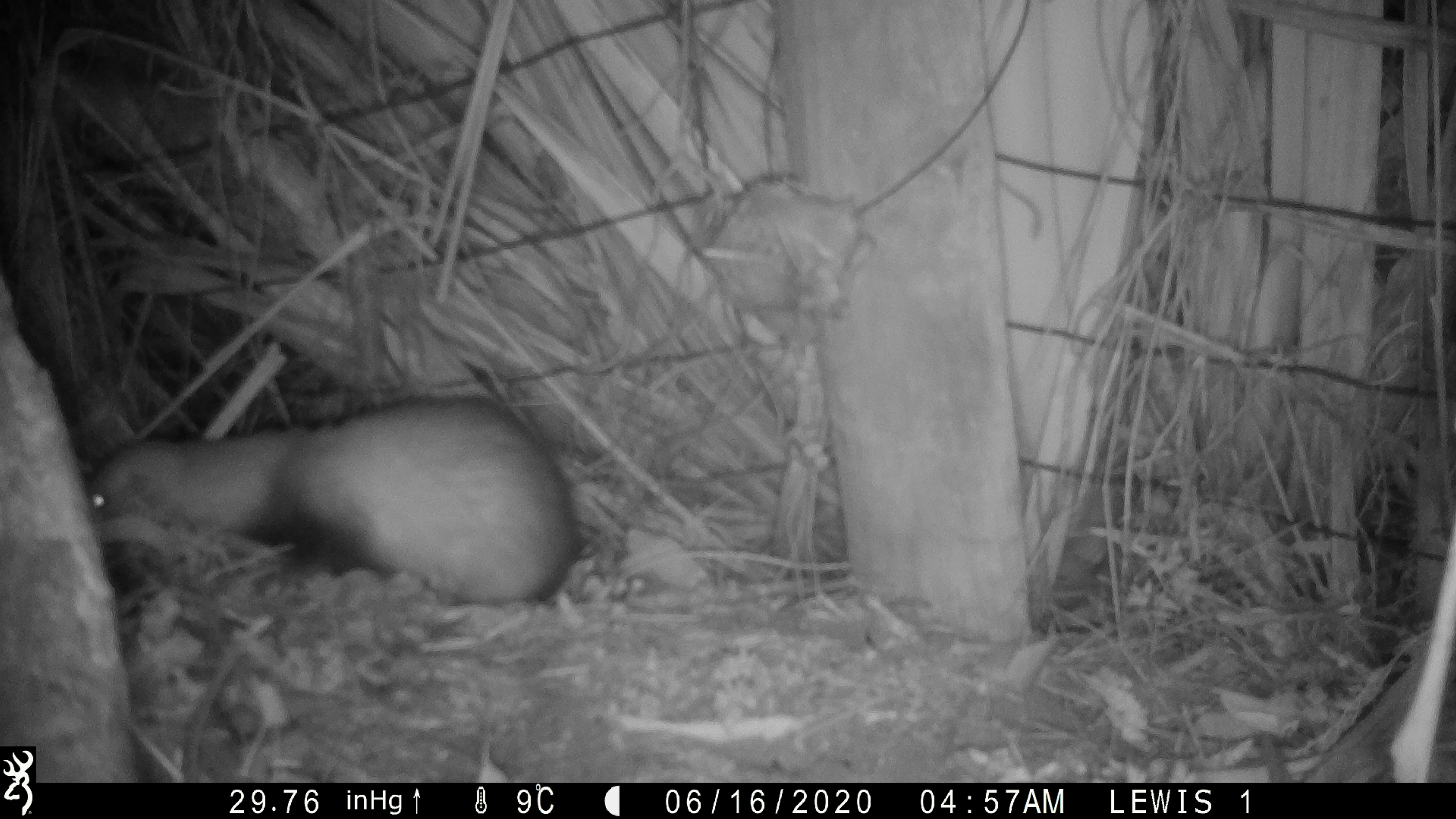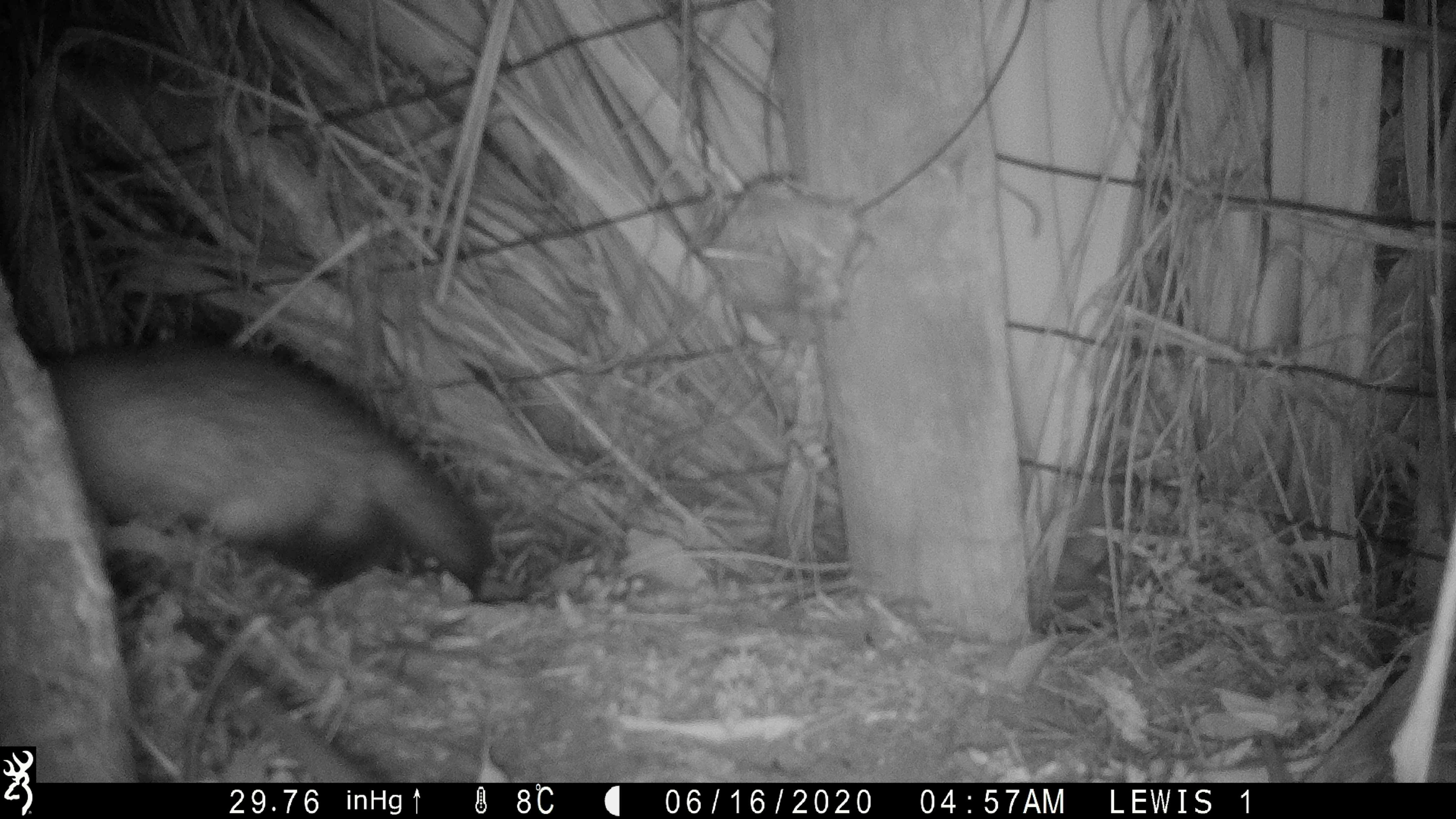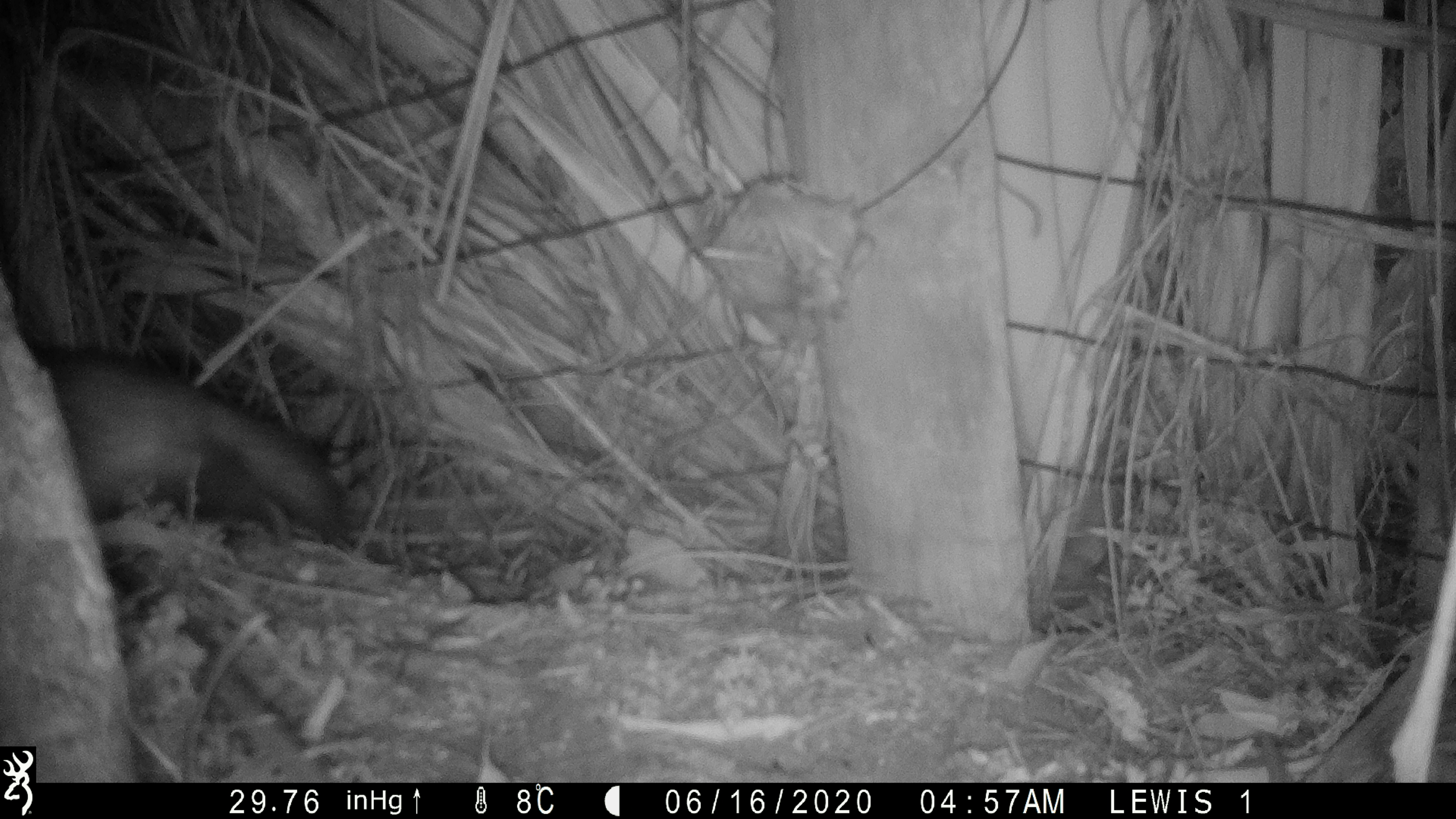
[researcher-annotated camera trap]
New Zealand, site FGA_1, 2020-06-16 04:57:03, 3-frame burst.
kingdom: Animalia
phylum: Chordata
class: Mammalia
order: Carnivora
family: Mustelidae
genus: Mustela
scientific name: Mustela furo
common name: ferret